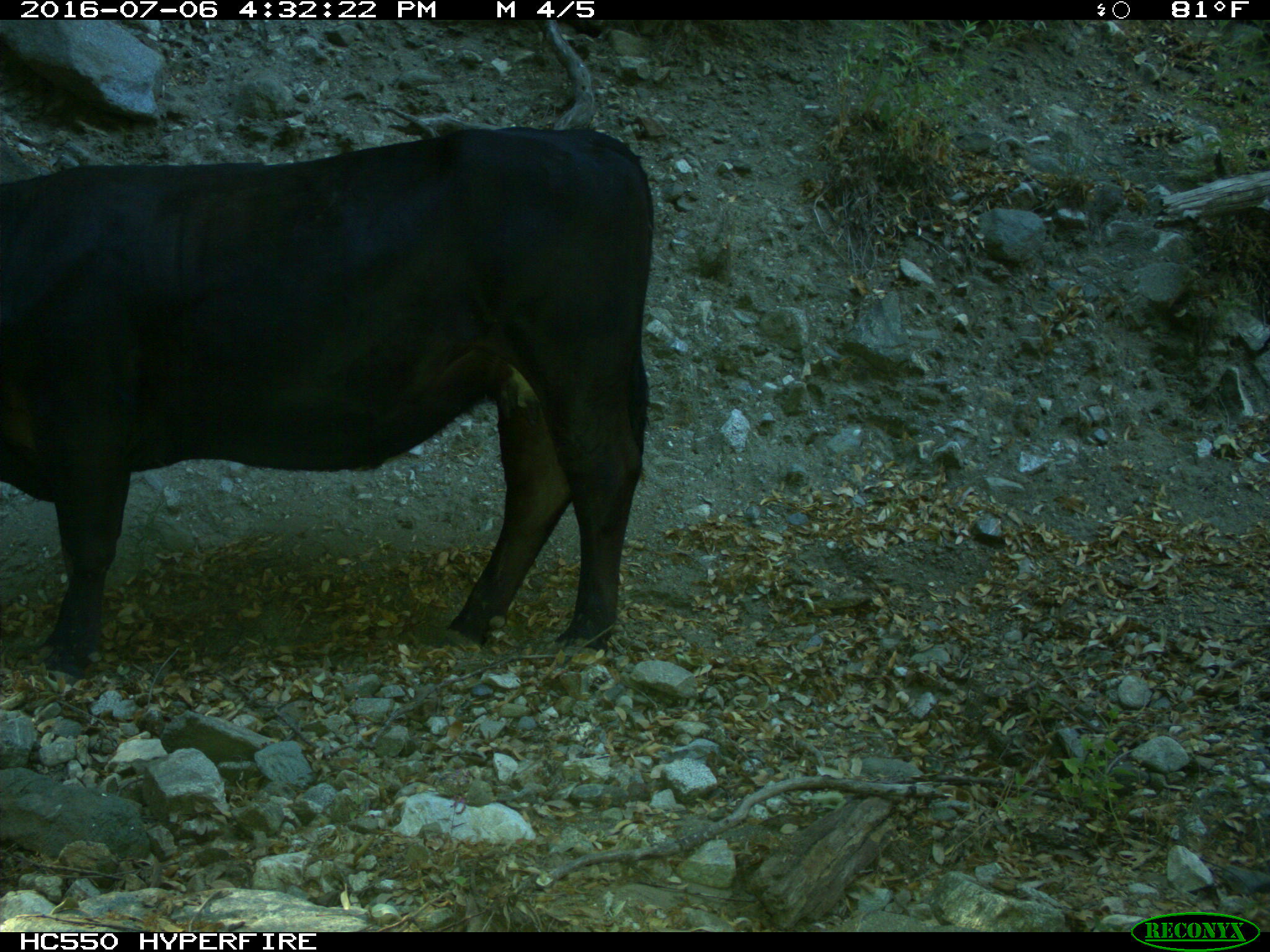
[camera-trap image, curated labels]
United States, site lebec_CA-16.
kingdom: Animalia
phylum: Chordata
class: Mammalia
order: Artiodactyla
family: Bovidae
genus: Bos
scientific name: Bos taurus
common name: domestic cow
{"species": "Bos taurus (domestic cow)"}